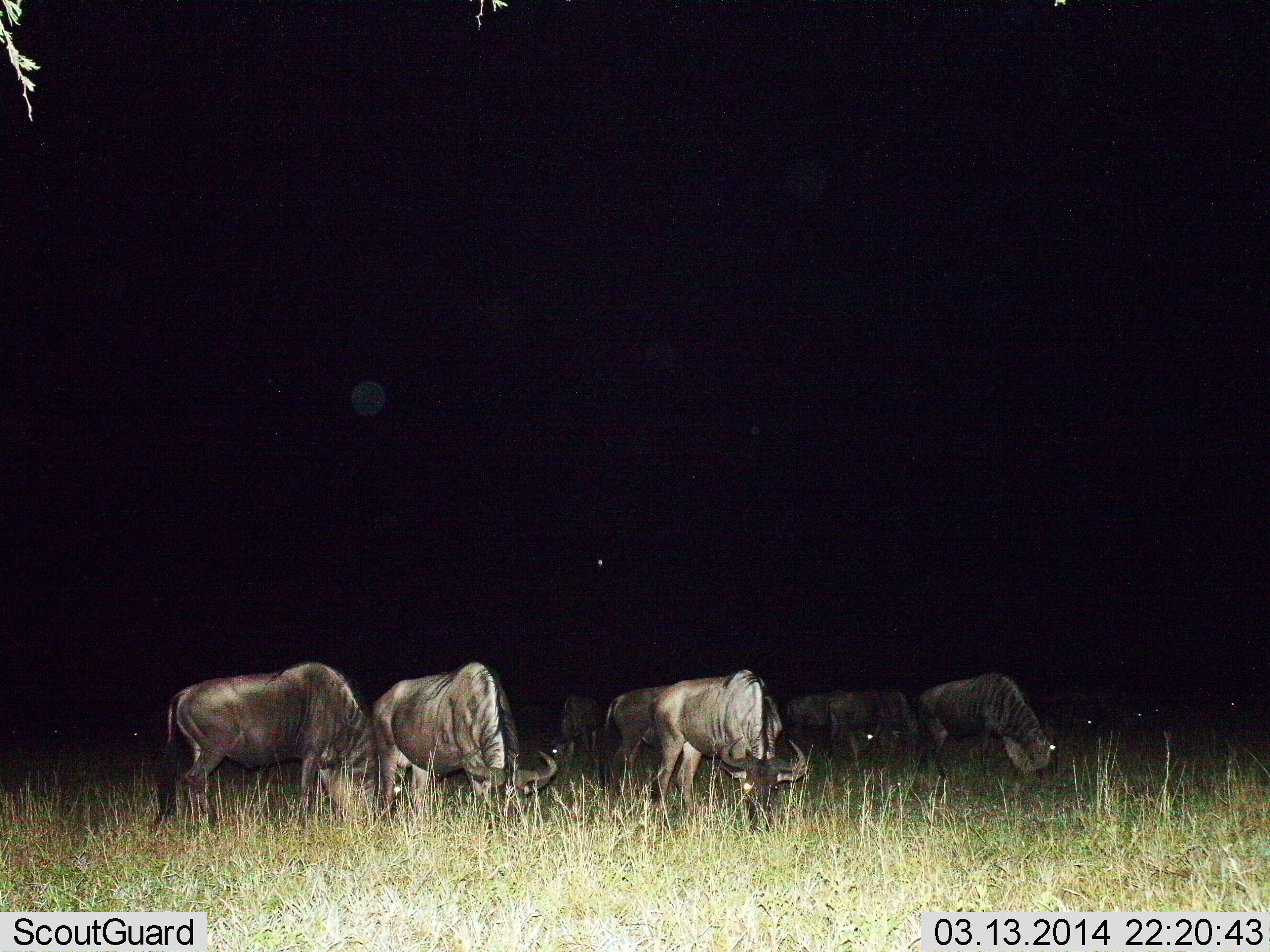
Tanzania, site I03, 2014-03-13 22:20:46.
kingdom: Animalia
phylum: Chordata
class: Mammalia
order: Artiodactyla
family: Bovidae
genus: Connochaetes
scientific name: Connochaetes taurinus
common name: blue wildebeest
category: wildebeest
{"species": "wildebeest (blue wildebeest) (Connochaetes taurinus)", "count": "7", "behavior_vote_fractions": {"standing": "20%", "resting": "0%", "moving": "0%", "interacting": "0%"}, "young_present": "0%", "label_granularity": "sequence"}